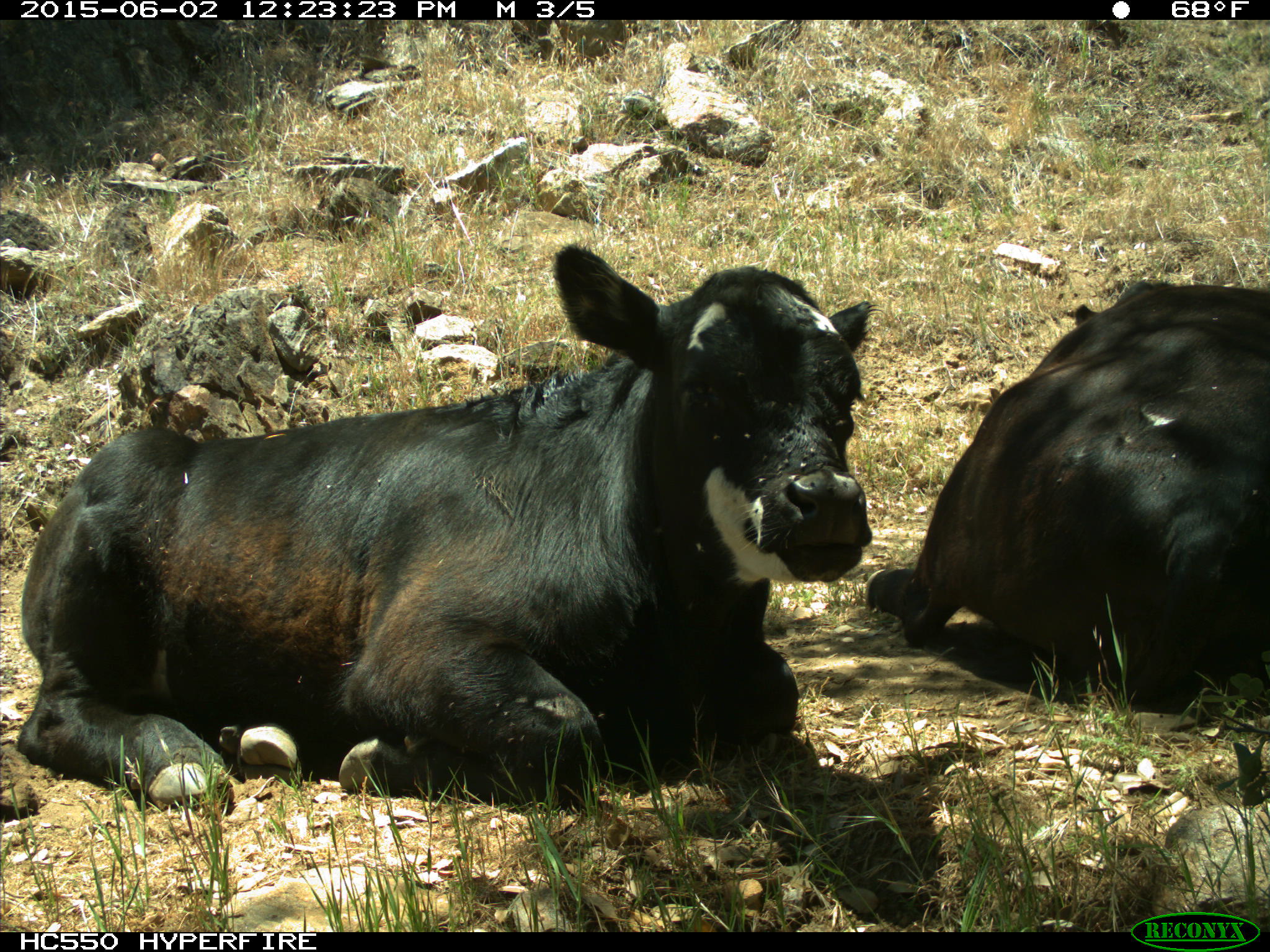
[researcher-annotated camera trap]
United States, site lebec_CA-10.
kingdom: Animalia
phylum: Chordata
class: Mammalia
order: Artiodactyla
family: Bovidae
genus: Bos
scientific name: Bos taurus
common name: domestic cow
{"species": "Bos taurus (domestic cow)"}